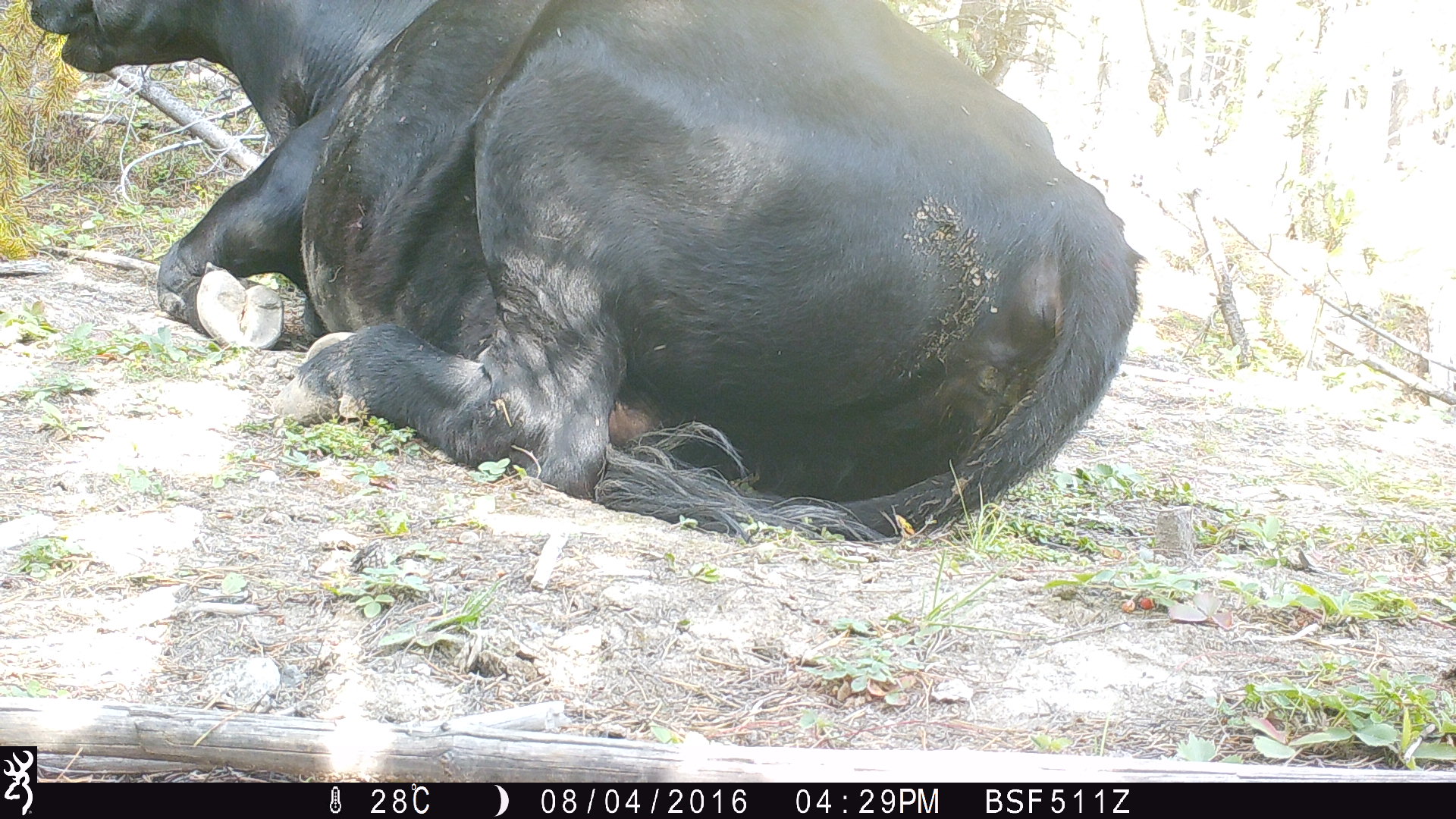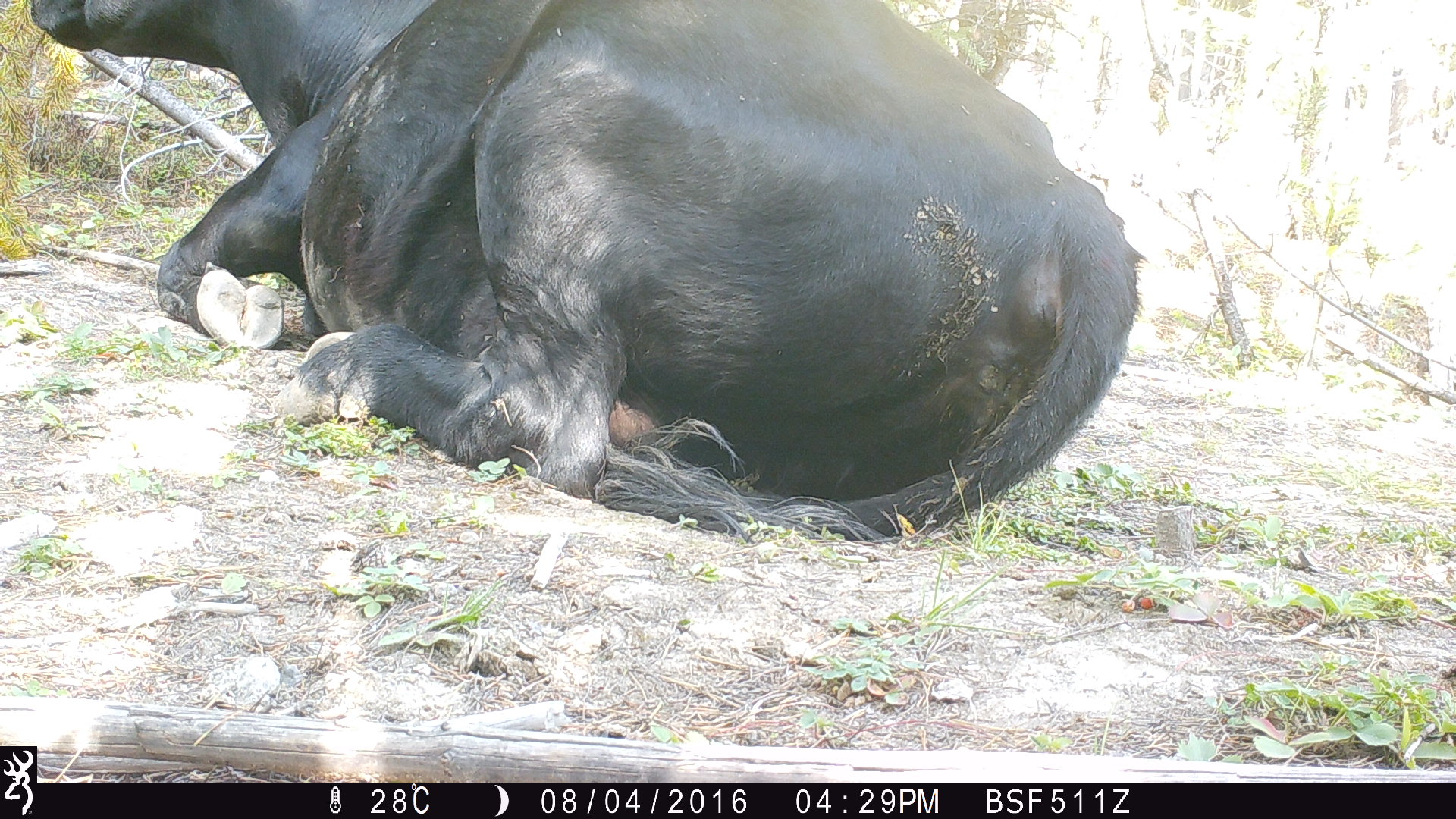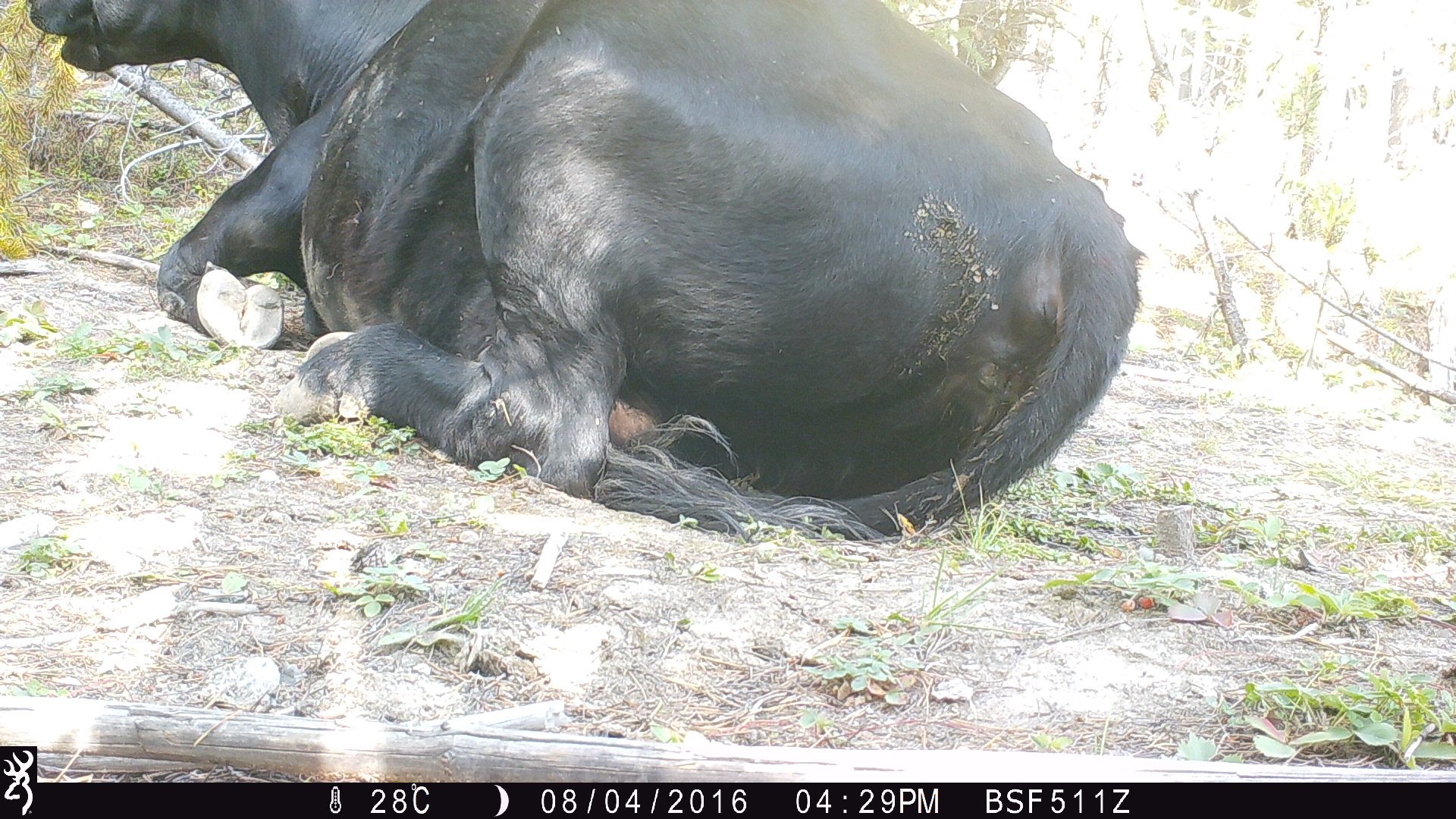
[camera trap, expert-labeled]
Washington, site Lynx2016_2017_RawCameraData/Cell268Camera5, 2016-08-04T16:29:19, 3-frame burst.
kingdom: Animalia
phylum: Chordata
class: Mammalia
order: Artiodactyla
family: Bovidae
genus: Bos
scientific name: Bos taurus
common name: domestic cattle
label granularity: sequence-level